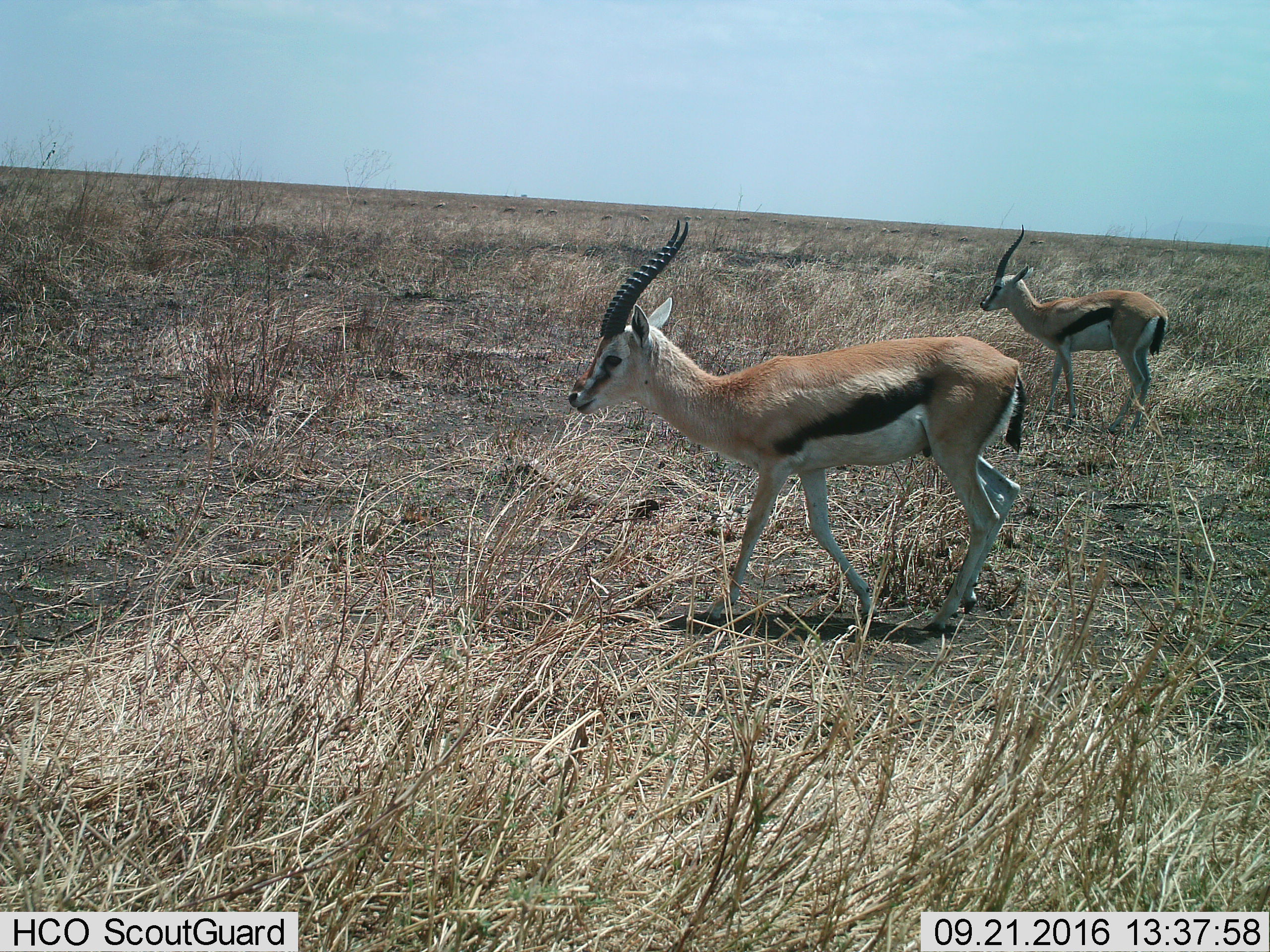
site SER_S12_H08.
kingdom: Animalia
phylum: Chordata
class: Mammalia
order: Artiodactyla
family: Bovidae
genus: Eudorcas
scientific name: Eudorcas thomsonii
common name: thomson's gazelle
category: gazellethomsons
Gazellethomsons (thomson's gazelle) (Eudorcas thomsonii), count 2. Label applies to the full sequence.